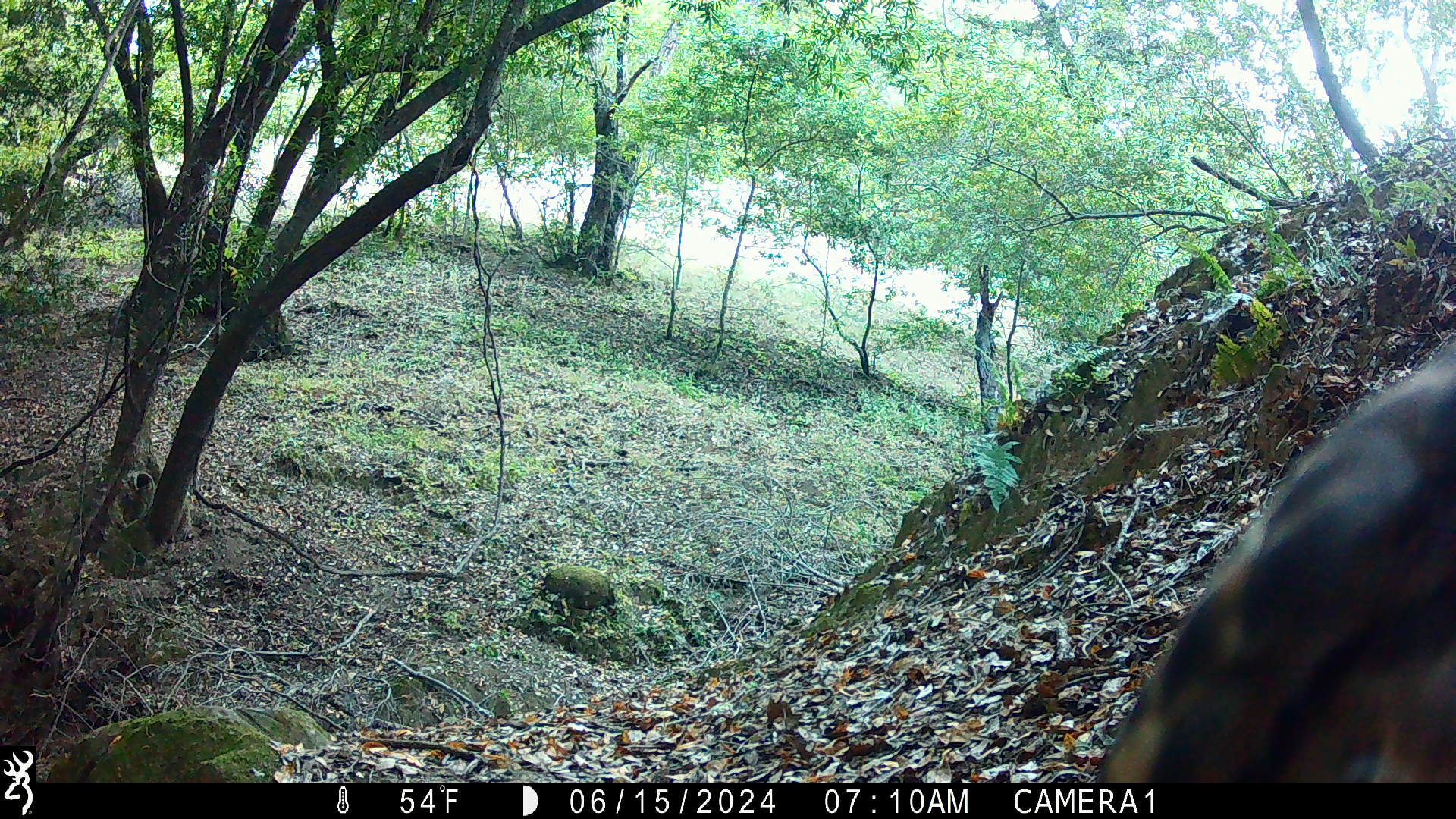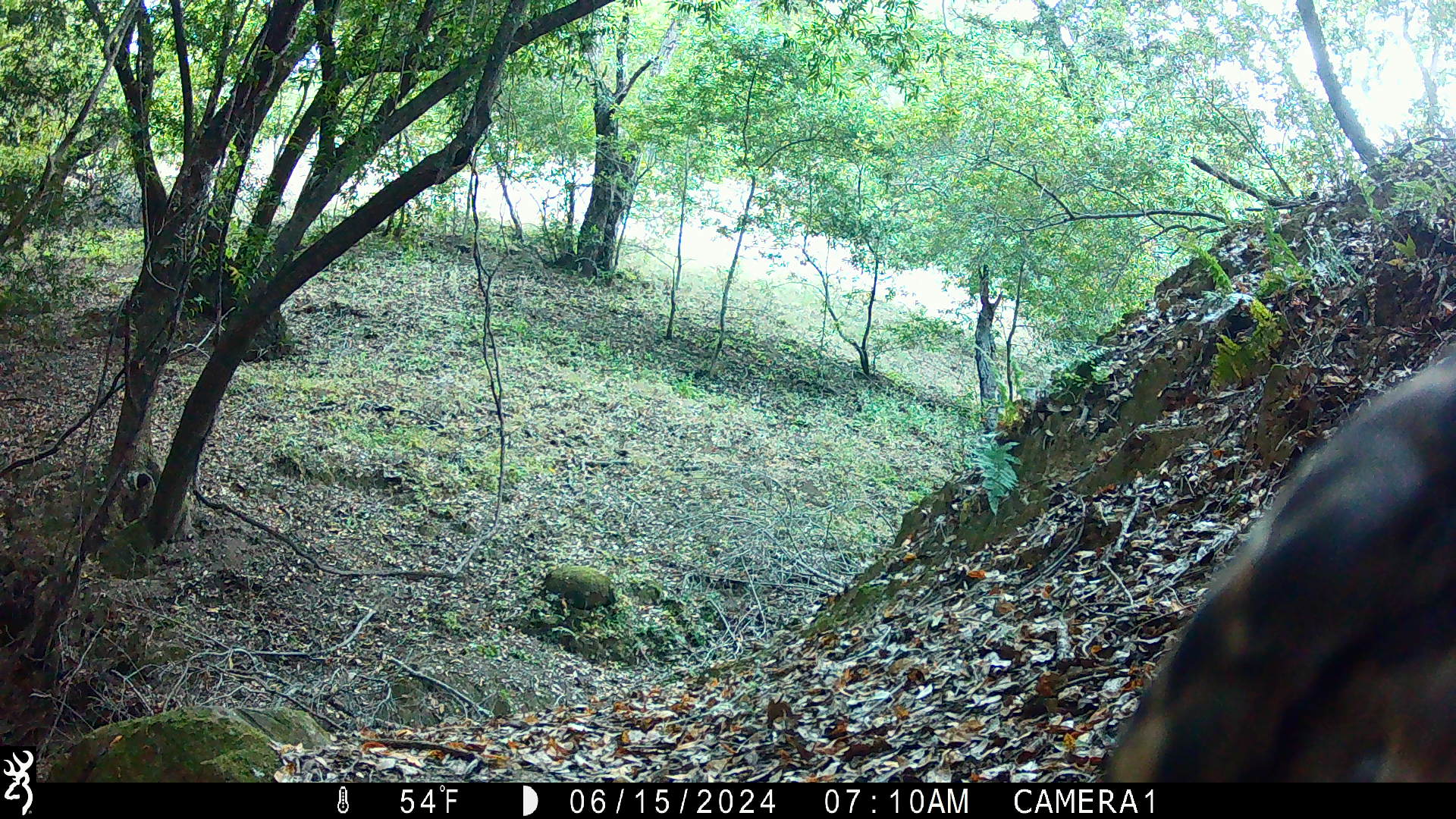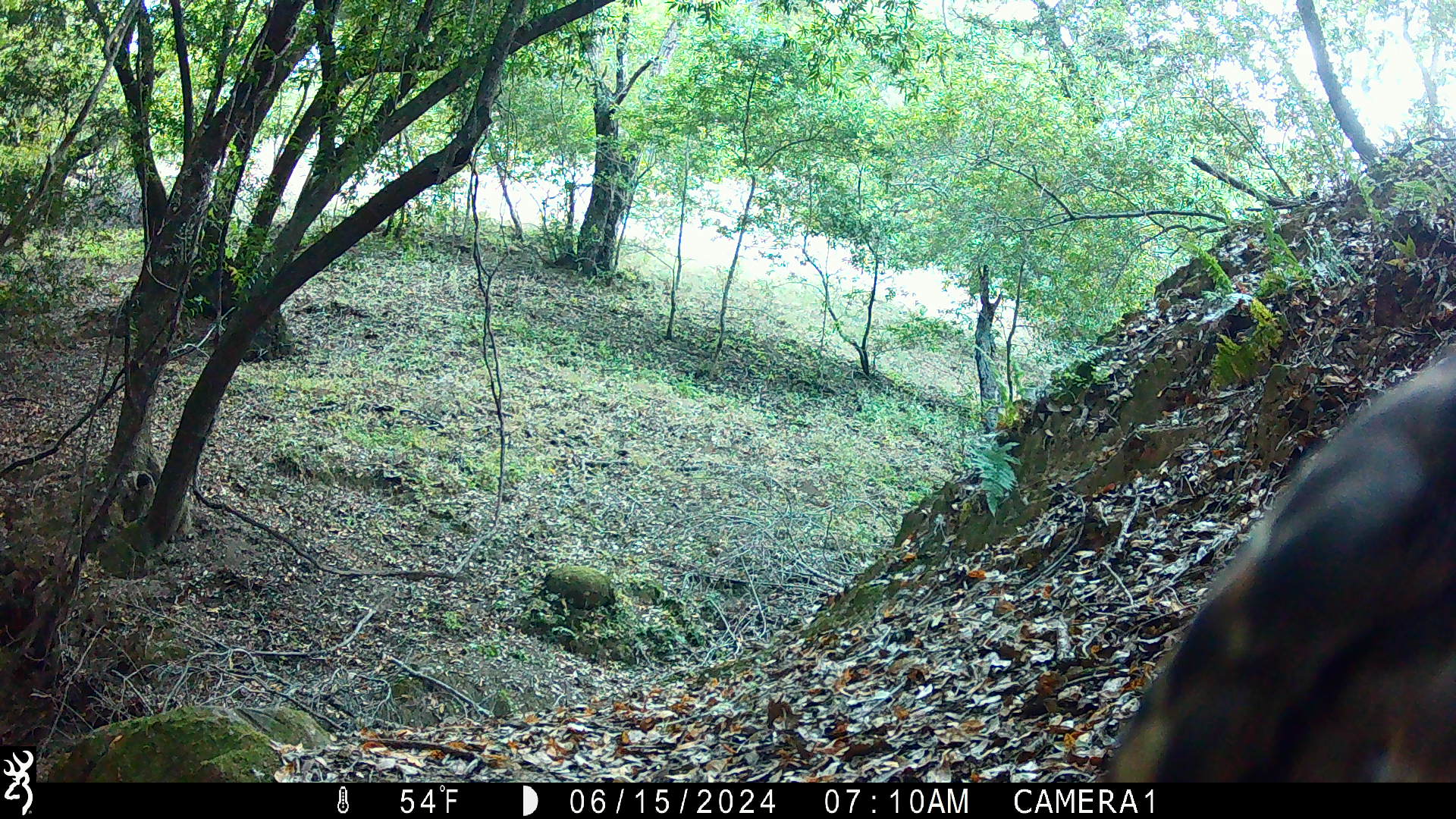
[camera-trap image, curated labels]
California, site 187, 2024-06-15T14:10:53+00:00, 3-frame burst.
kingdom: Animalia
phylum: Chordata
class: Aves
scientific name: Aves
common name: bird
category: unknown bird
Unknown bird (bird) (Aves).